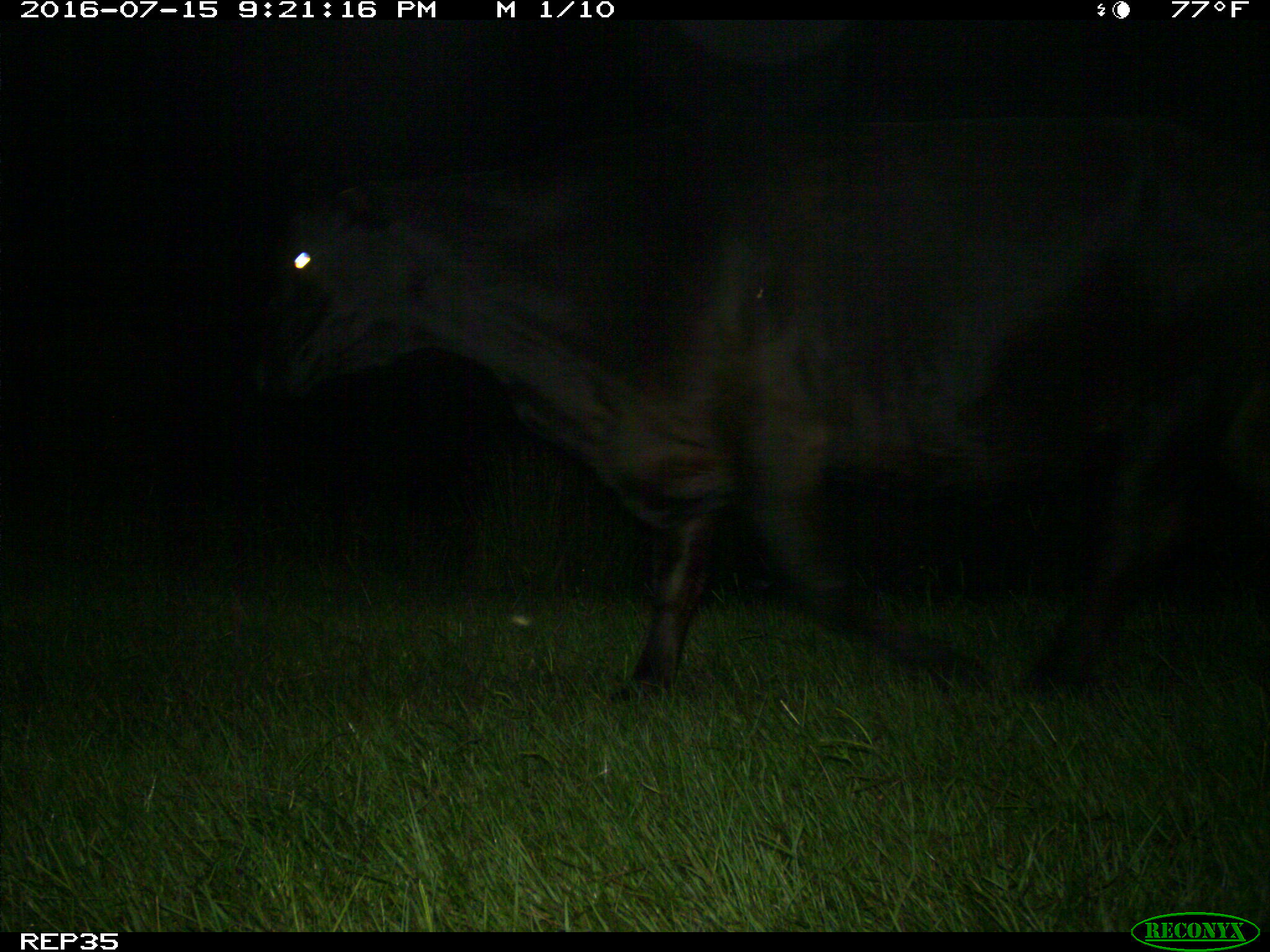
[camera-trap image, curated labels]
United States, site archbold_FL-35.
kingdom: Animalia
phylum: Chordata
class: Mammalia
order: Artiodactyla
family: Bovidae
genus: Bos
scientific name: Bos taurus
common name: domestic cow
Bos taurus (domestic cow).